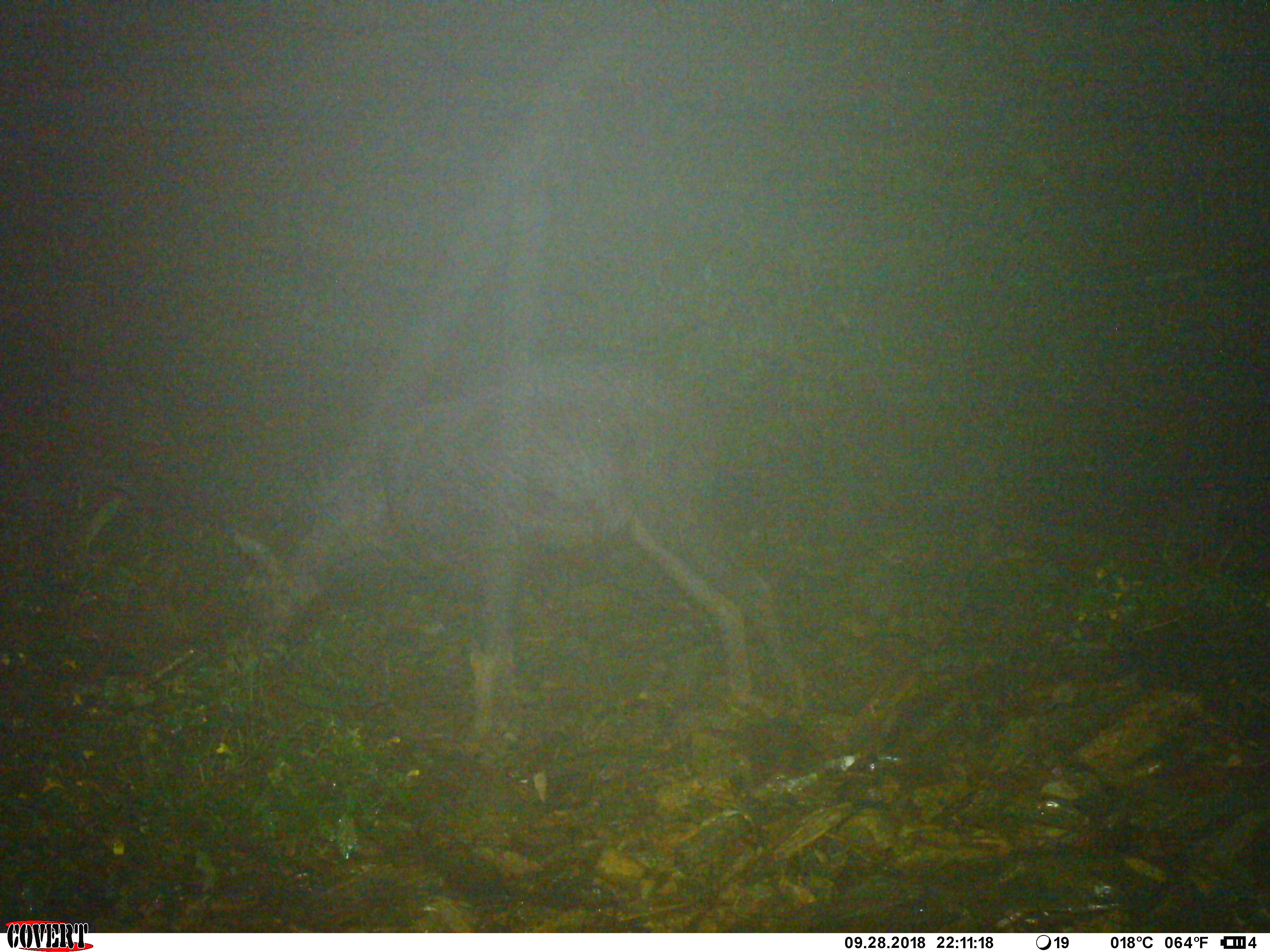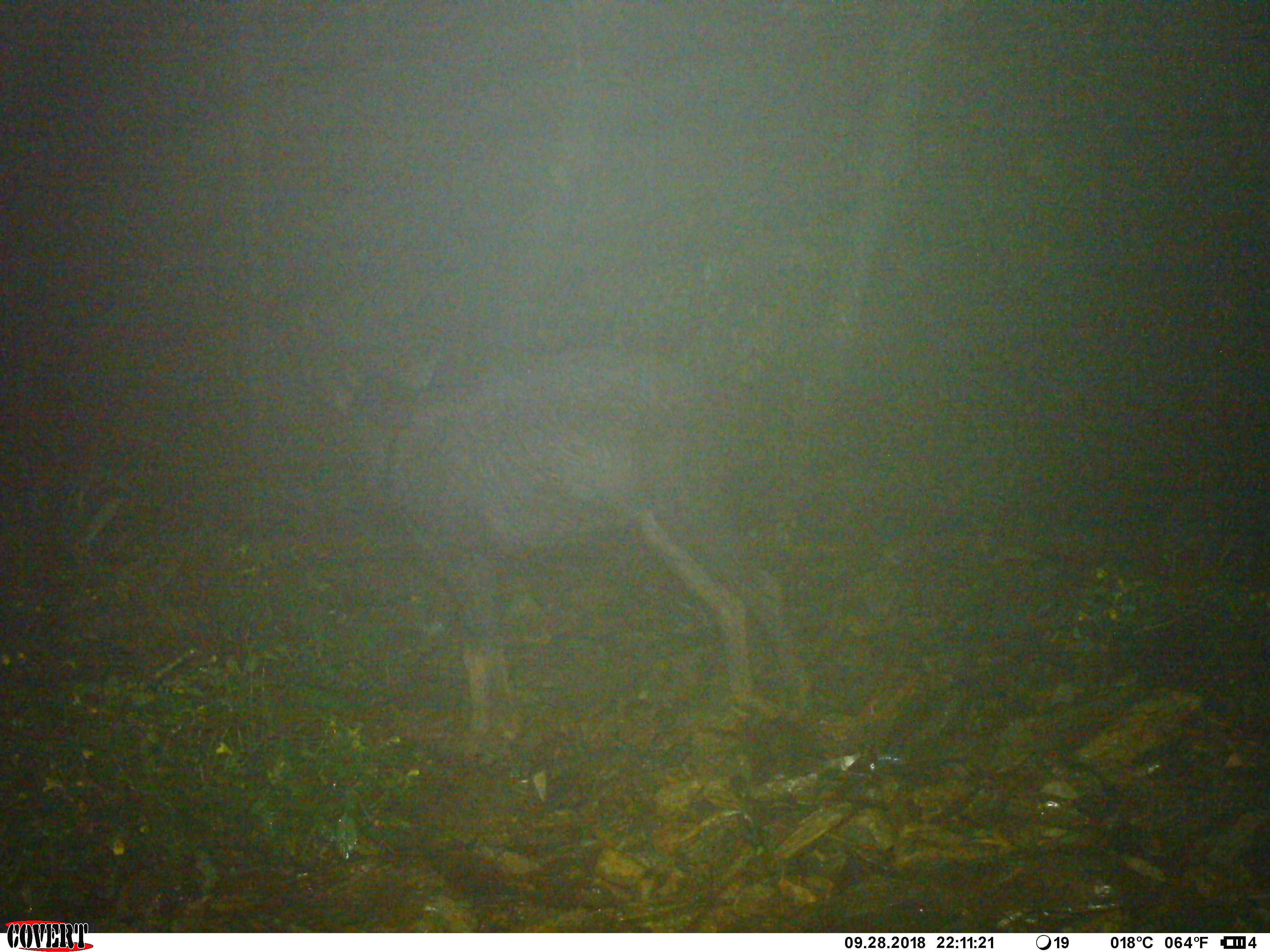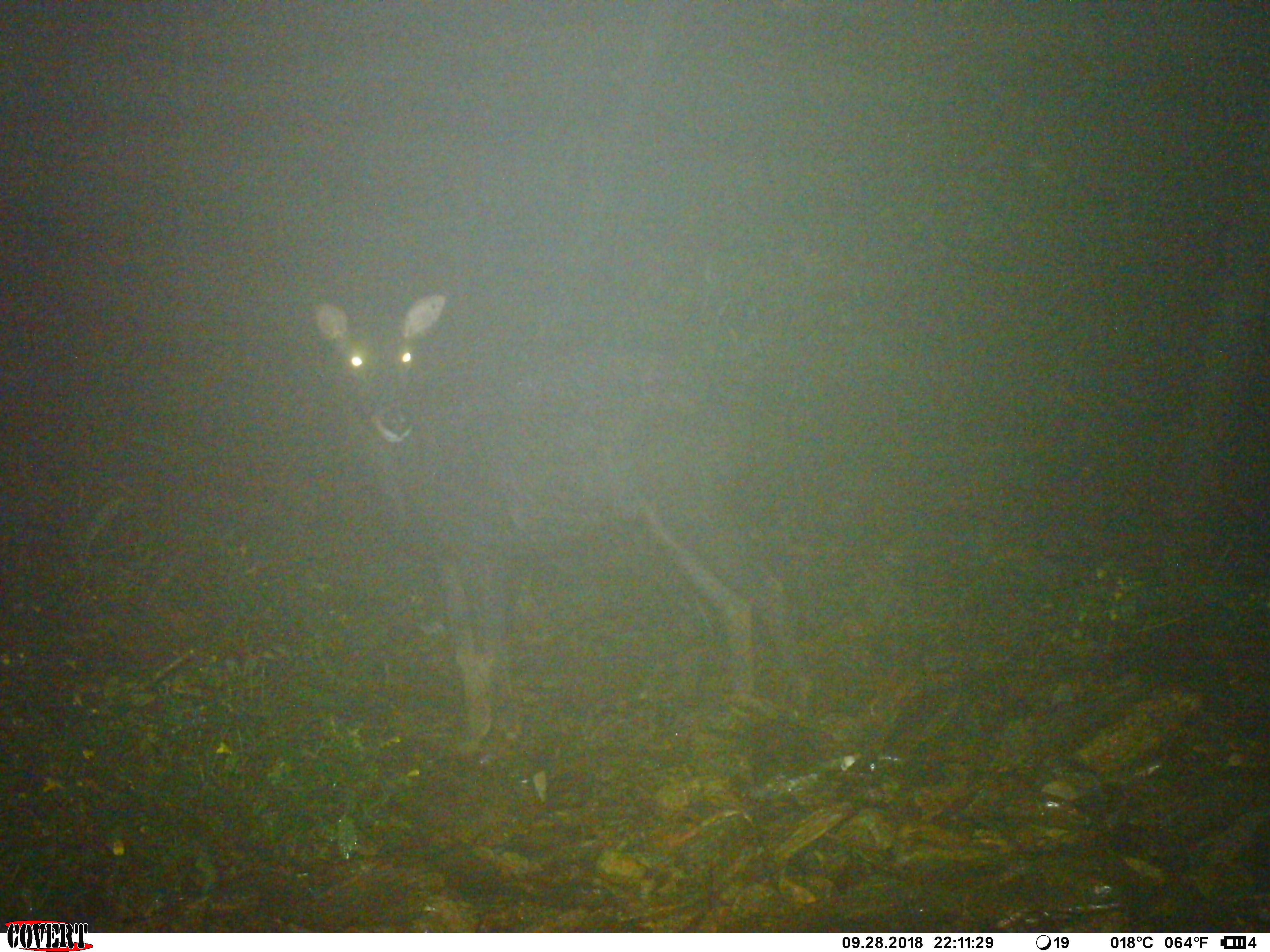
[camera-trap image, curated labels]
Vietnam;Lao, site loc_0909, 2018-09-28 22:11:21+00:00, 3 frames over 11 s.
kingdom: Animalia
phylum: Chordata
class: Mammalia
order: Artiodactyla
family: Bovidae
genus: Capricornis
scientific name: Capricornis sumatraensis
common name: chinese serow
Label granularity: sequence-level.